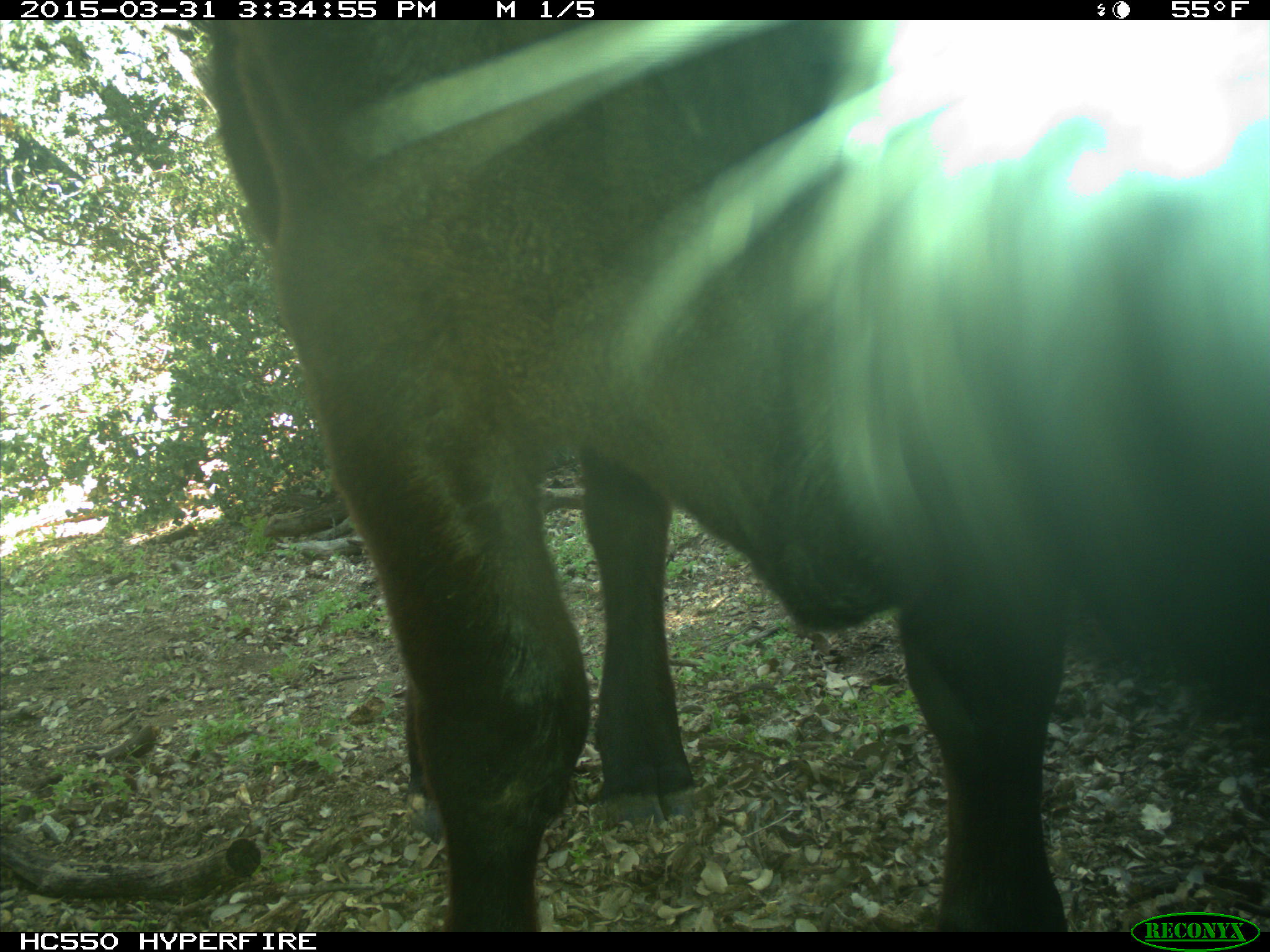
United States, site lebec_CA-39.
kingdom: Animalia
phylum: Chordata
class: Mammalia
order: Artiodactyla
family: Bovidae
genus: Bos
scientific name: Bos taurus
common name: domestic cow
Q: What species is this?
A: Bos taurus (domestic cow).